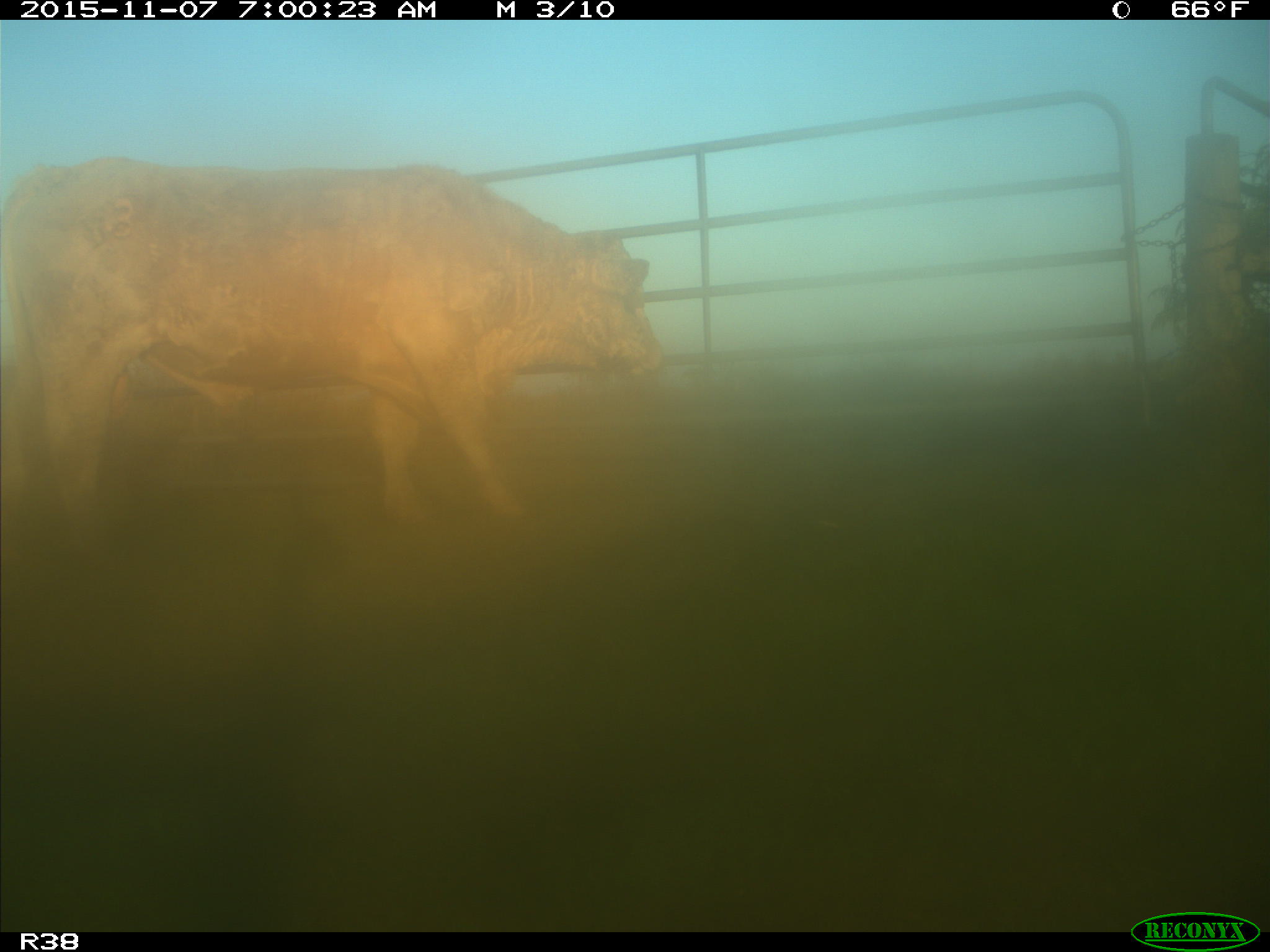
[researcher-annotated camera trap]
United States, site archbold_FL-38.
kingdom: Animalia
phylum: Chordata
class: Mammalia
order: Artiodactyla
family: Bovidae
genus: Bos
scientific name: Bos taurus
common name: domestic cow